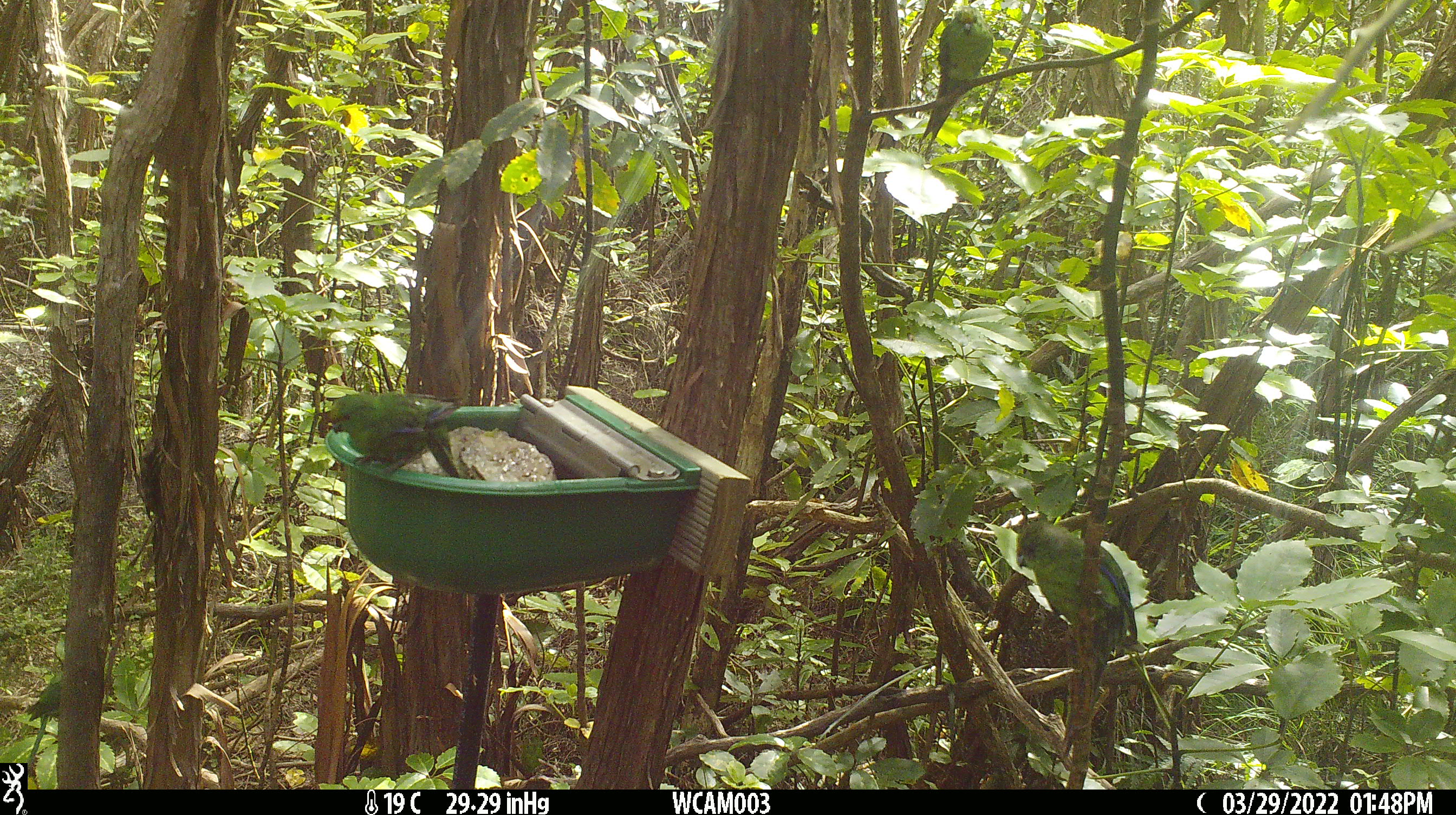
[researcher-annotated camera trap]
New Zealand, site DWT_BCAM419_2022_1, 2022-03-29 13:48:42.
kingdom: Animalia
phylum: Chordata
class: Aves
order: Psittaciformes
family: Psittaculidae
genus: Cyanoramphus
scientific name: Cyanoramphus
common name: parakeet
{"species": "parakeet (Cyanoramphus)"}